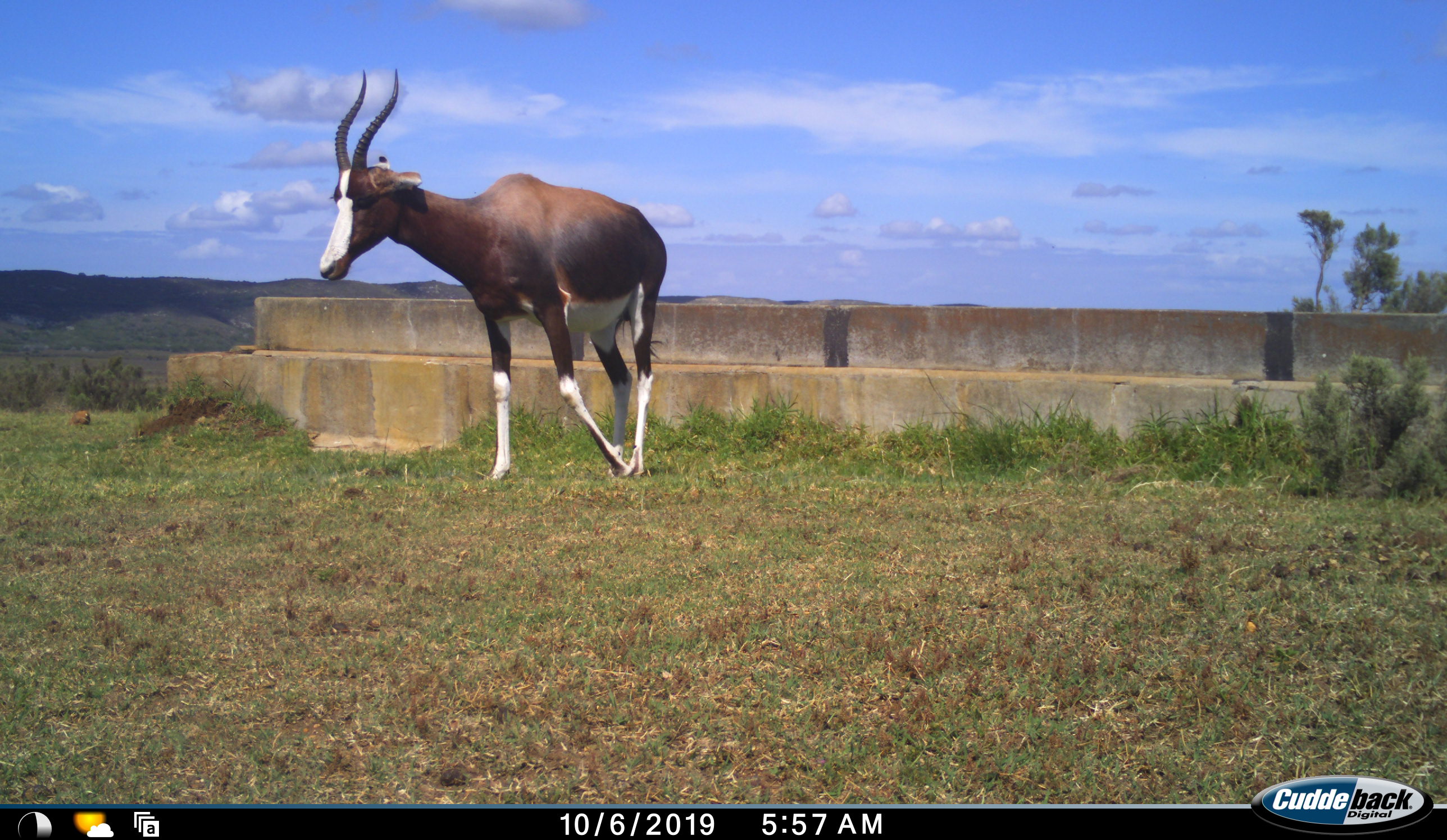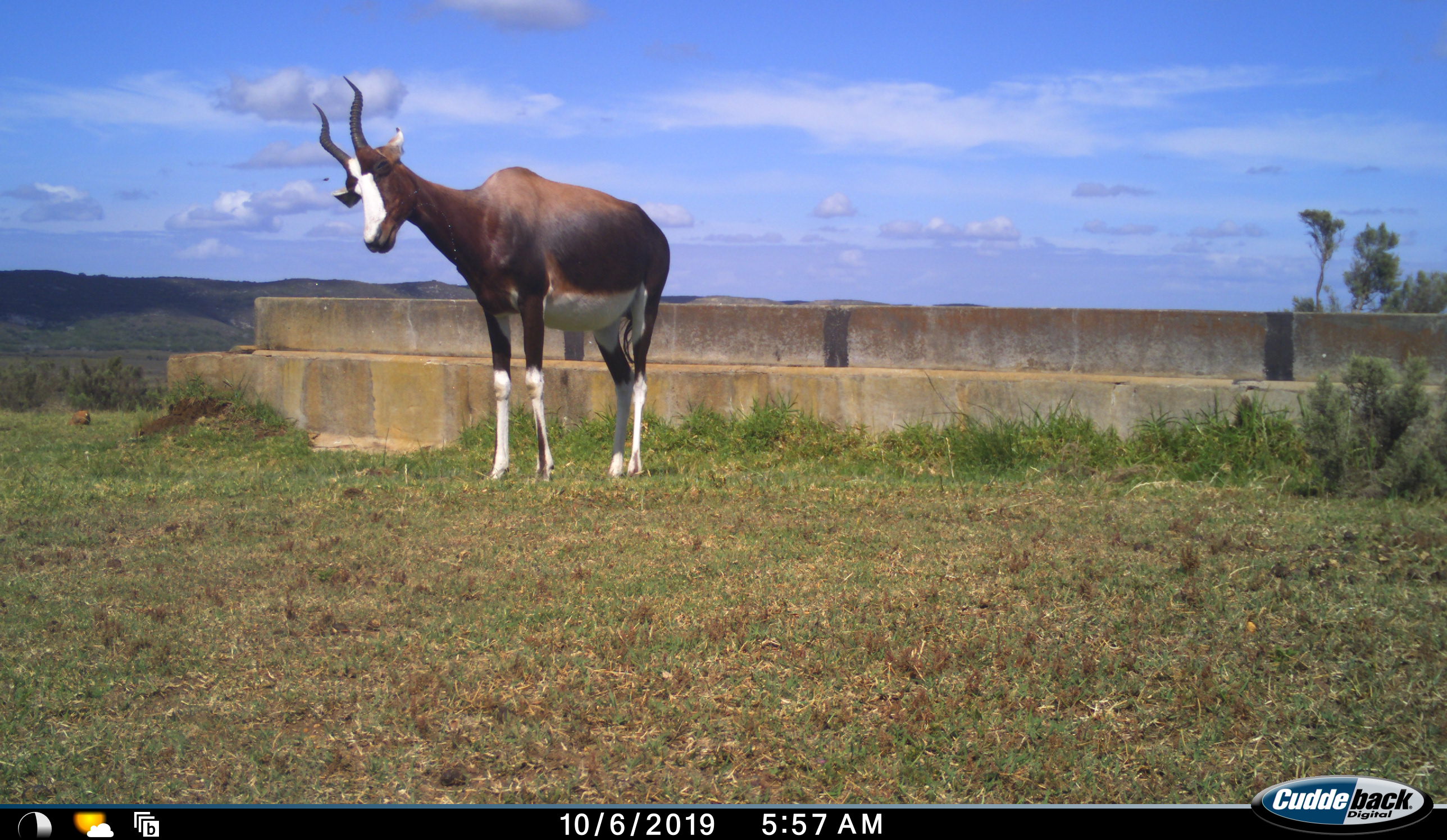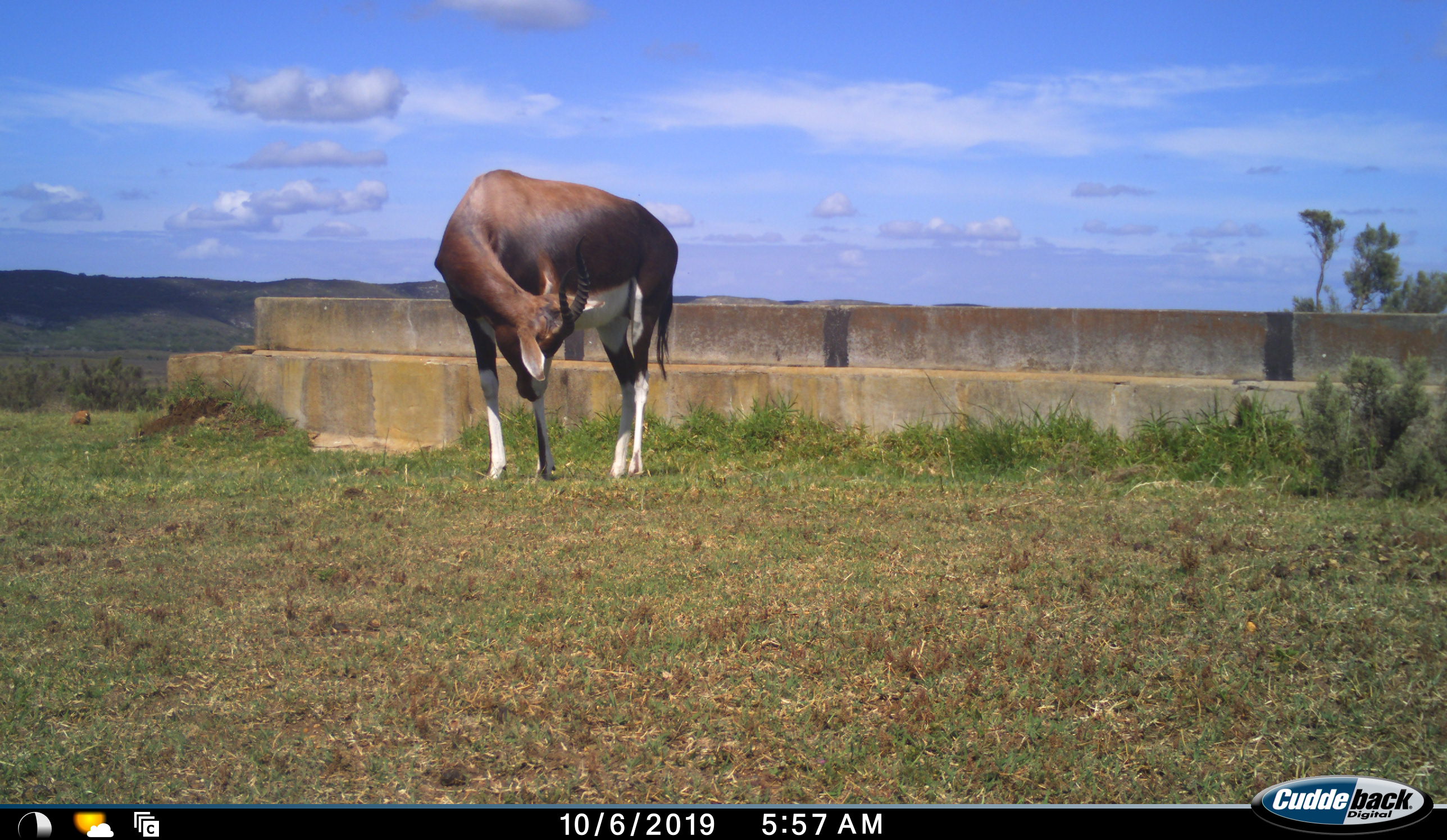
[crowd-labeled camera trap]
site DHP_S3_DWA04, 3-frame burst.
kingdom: Animalia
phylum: Chordata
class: Mammalia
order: Artiodactyla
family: Bovidae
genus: Damaliscus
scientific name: Damaliscus pygargus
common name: bontebok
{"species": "bontebok (Damaliscus pygargus)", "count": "1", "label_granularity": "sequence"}